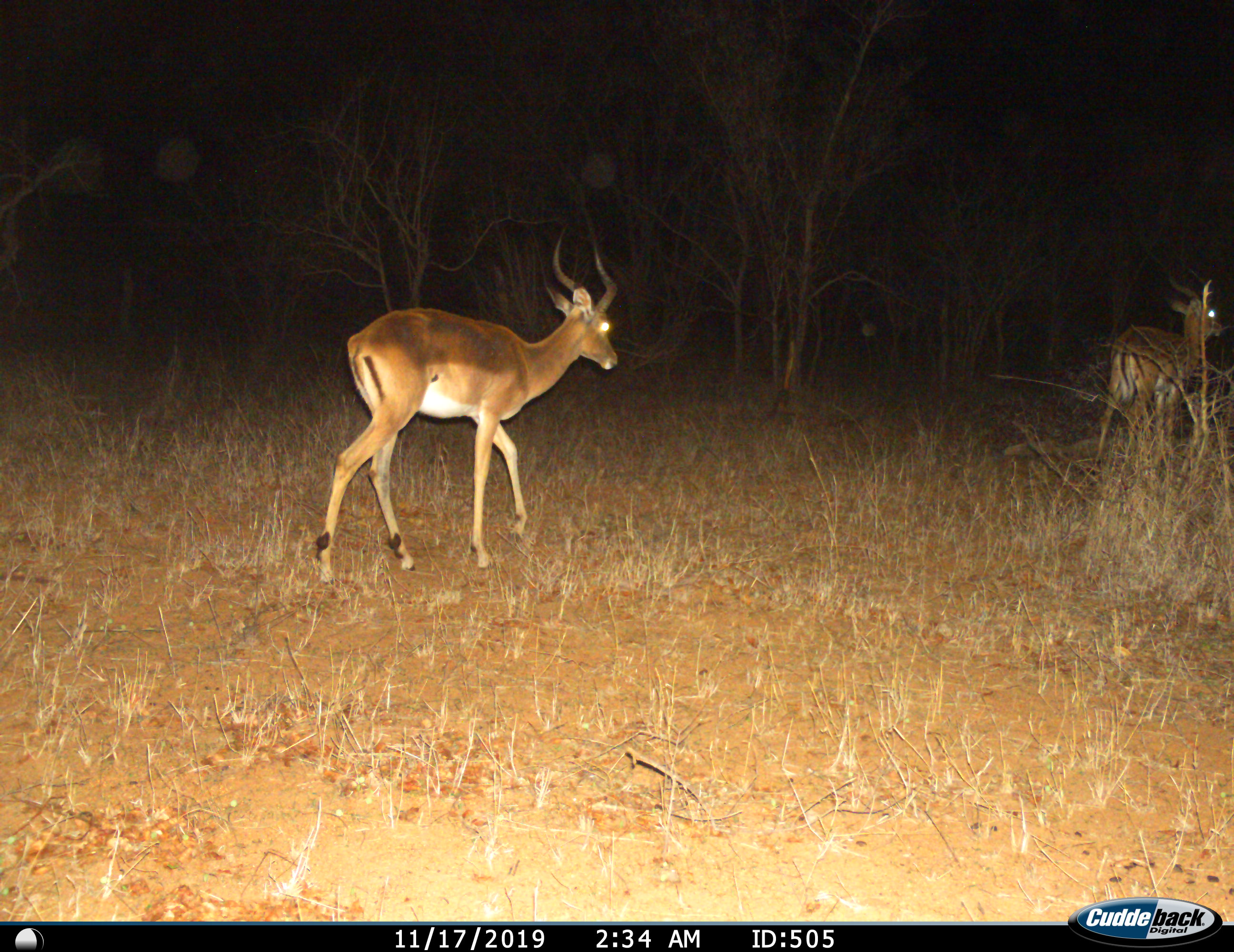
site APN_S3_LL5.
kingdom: Animalia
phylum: Chordata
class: Mammalia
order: Artiodactyla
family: Bovidae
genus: Aepyceros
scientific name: Aepyceros melampus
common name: impala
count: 2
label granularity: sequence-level